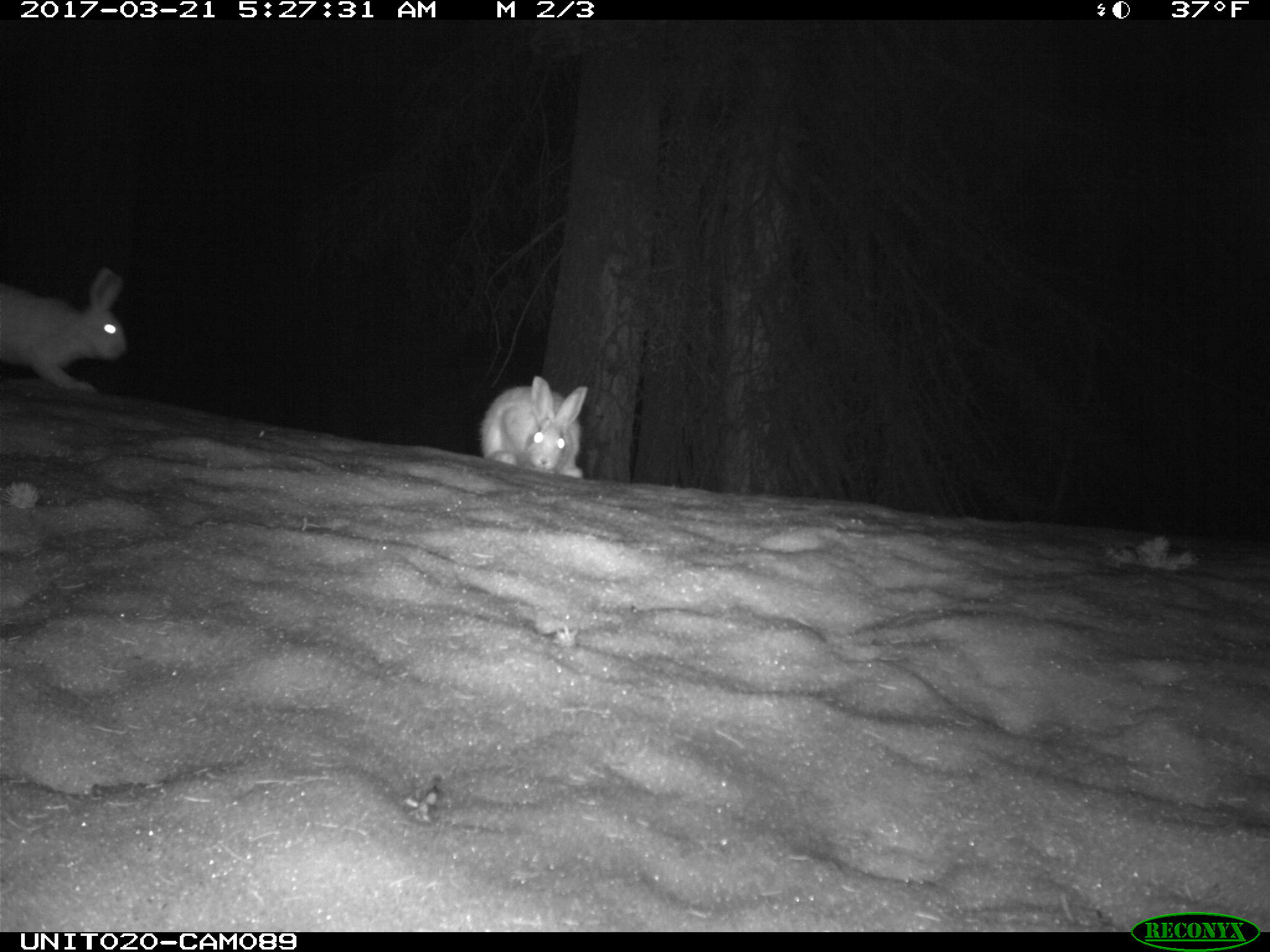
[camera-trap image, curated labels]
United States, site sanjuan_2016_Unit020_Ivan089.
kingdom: Animalia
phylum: Chordata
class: Mammalia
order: Lagomorpha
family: Leporidae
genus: Lepus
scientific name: Lepus americanus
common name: snowshoe hare